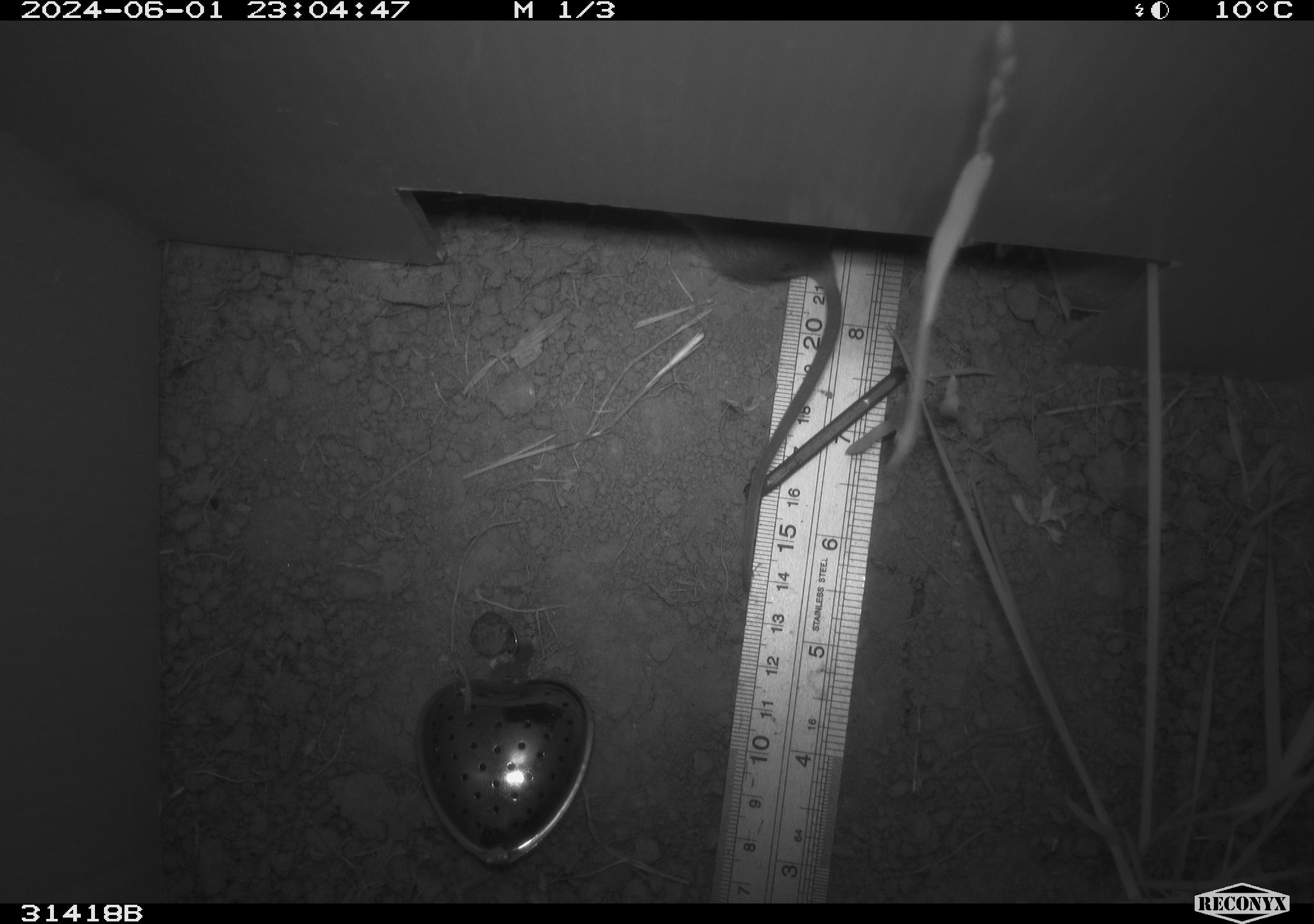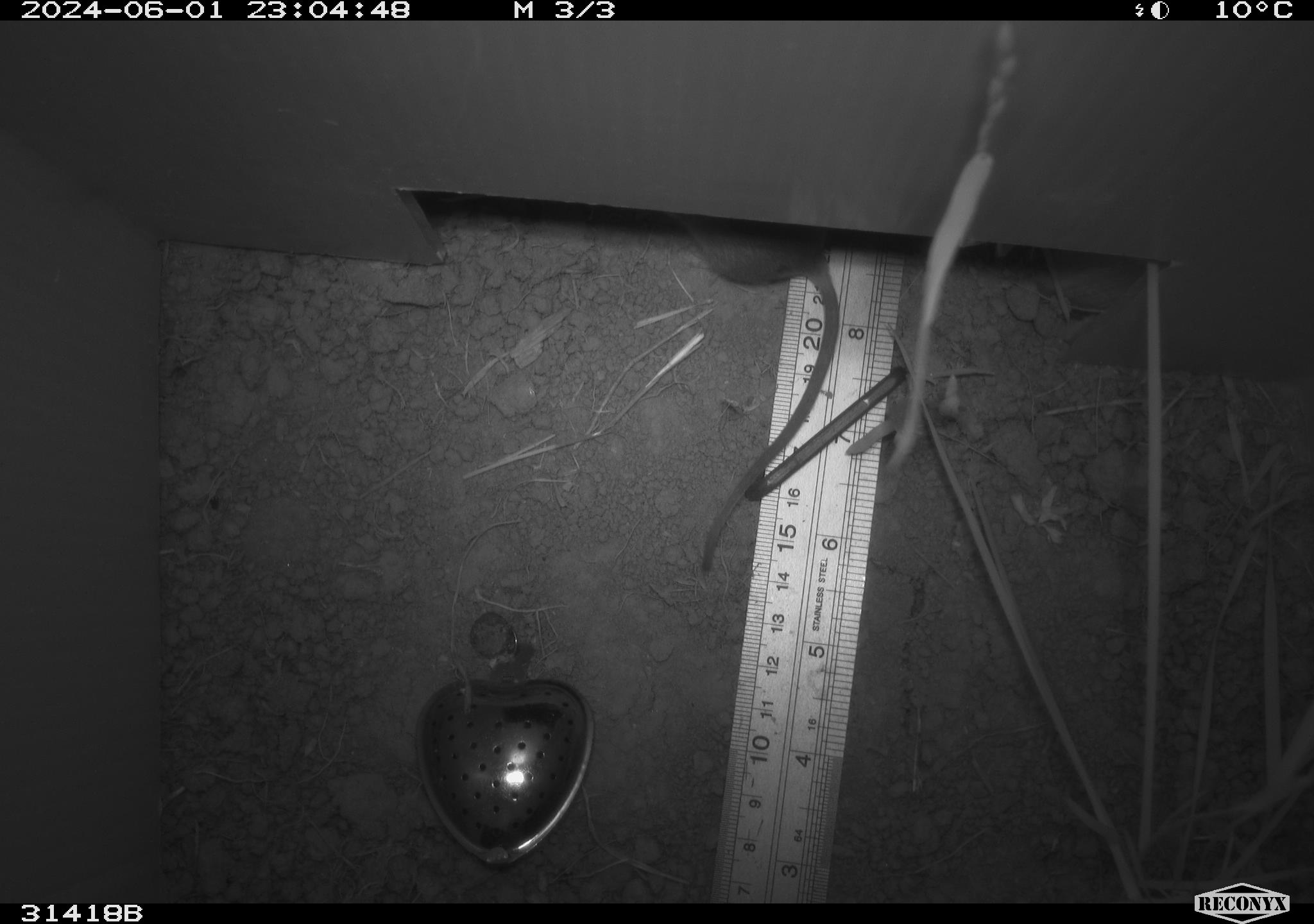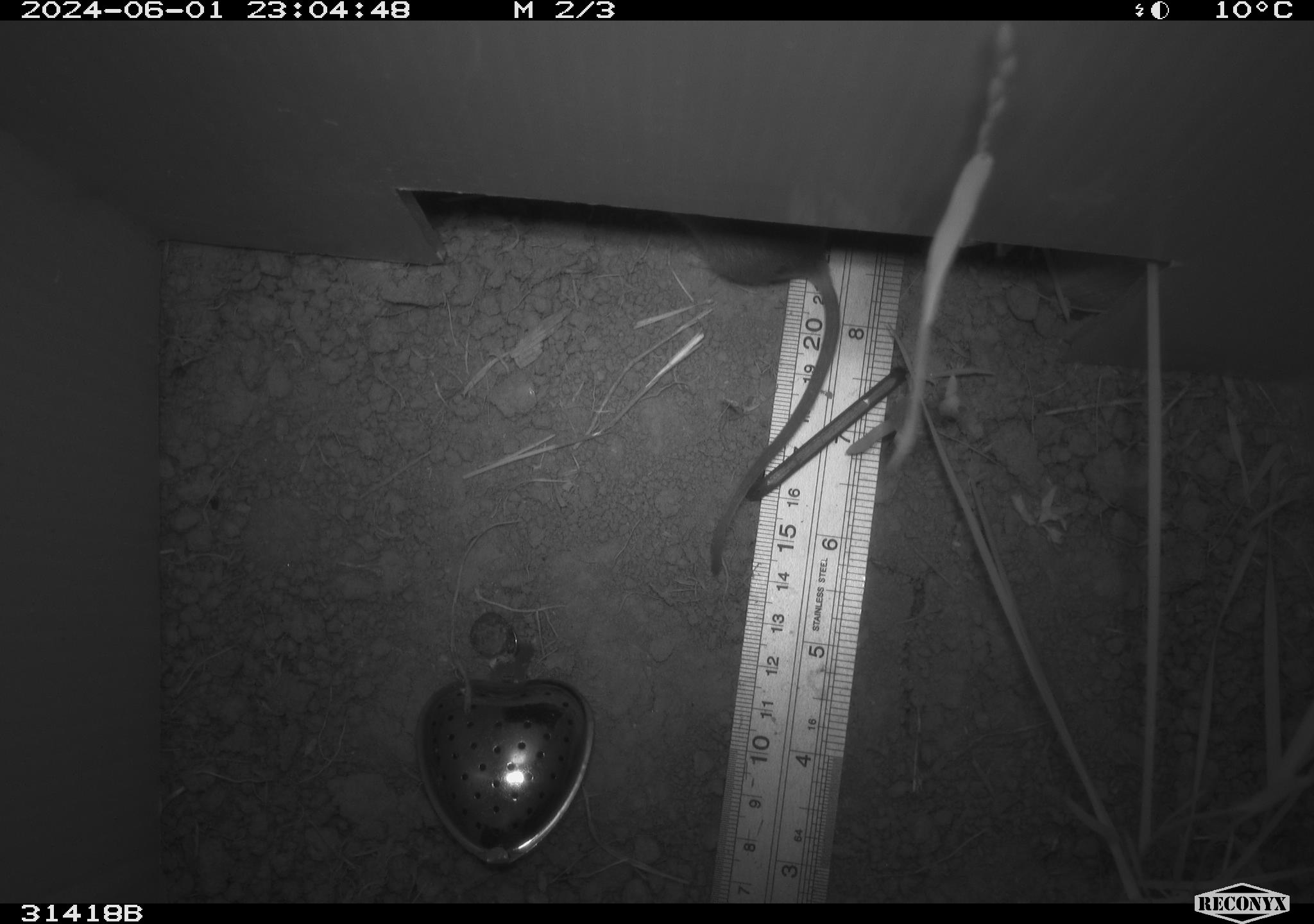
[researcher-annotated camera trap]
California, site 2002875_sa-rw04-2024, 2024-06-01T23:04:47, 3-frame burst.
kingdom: Animalia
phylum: Chordata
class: Mammalia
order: Rodentia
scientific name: Rodentia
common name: rodent